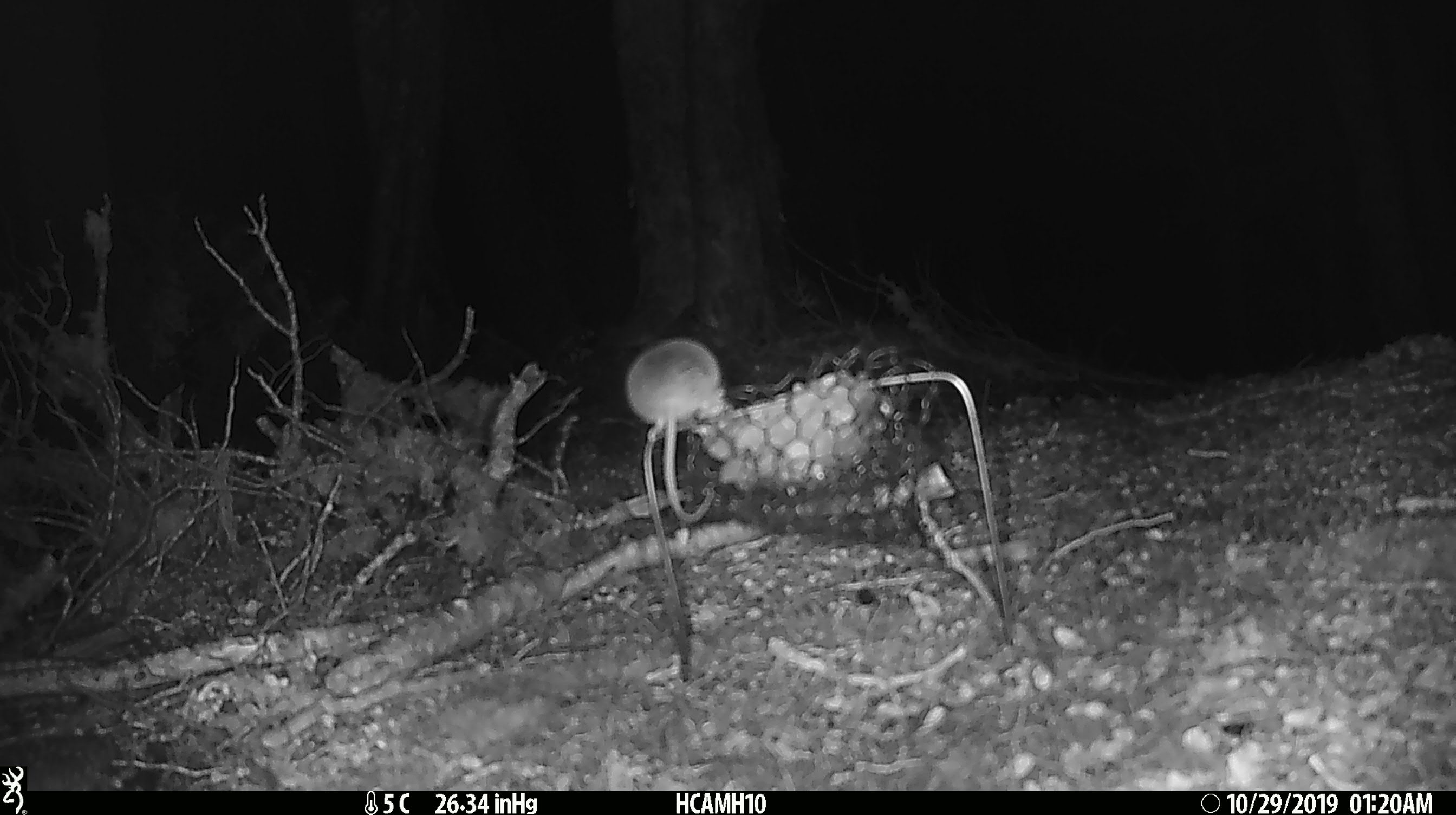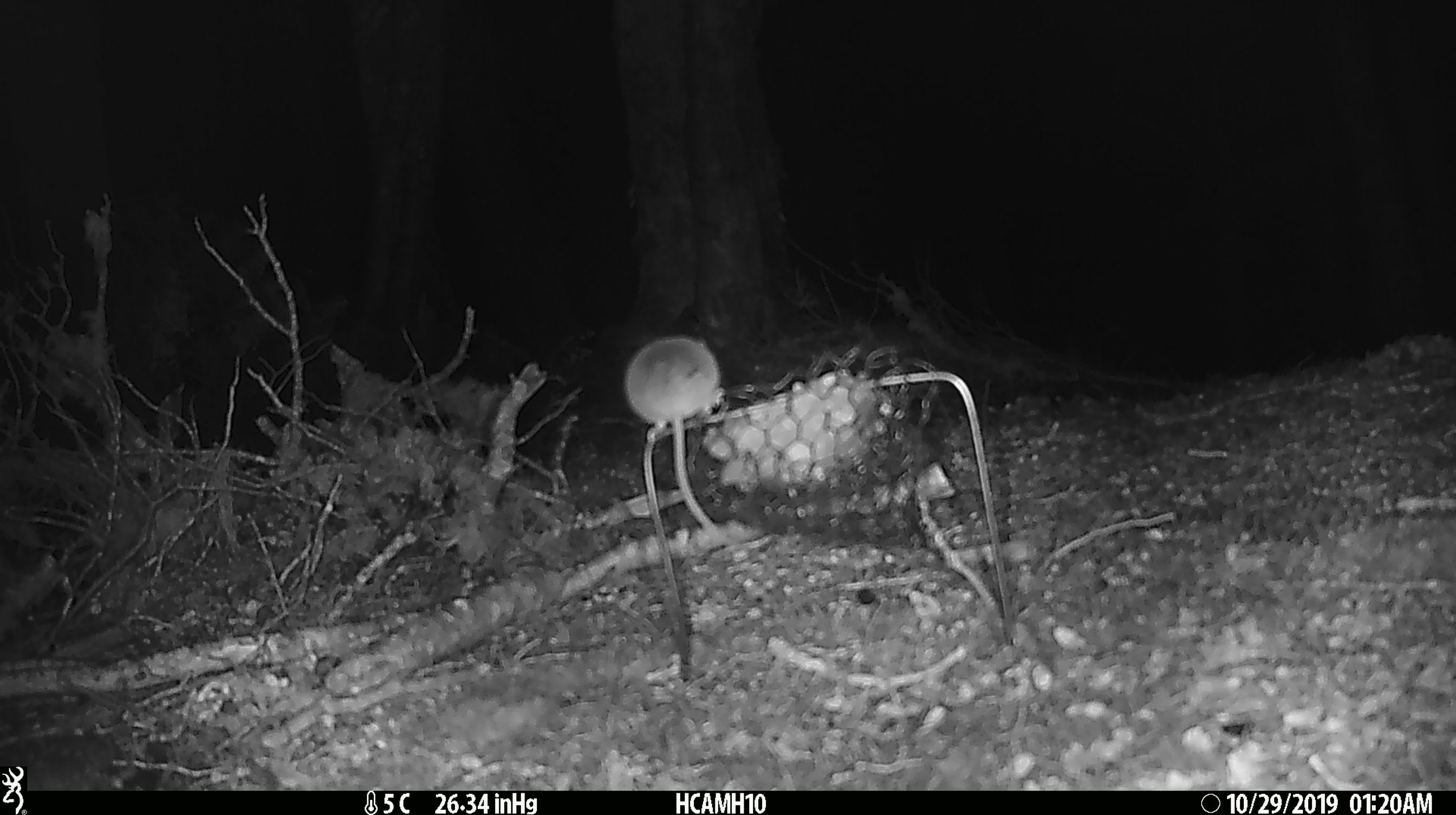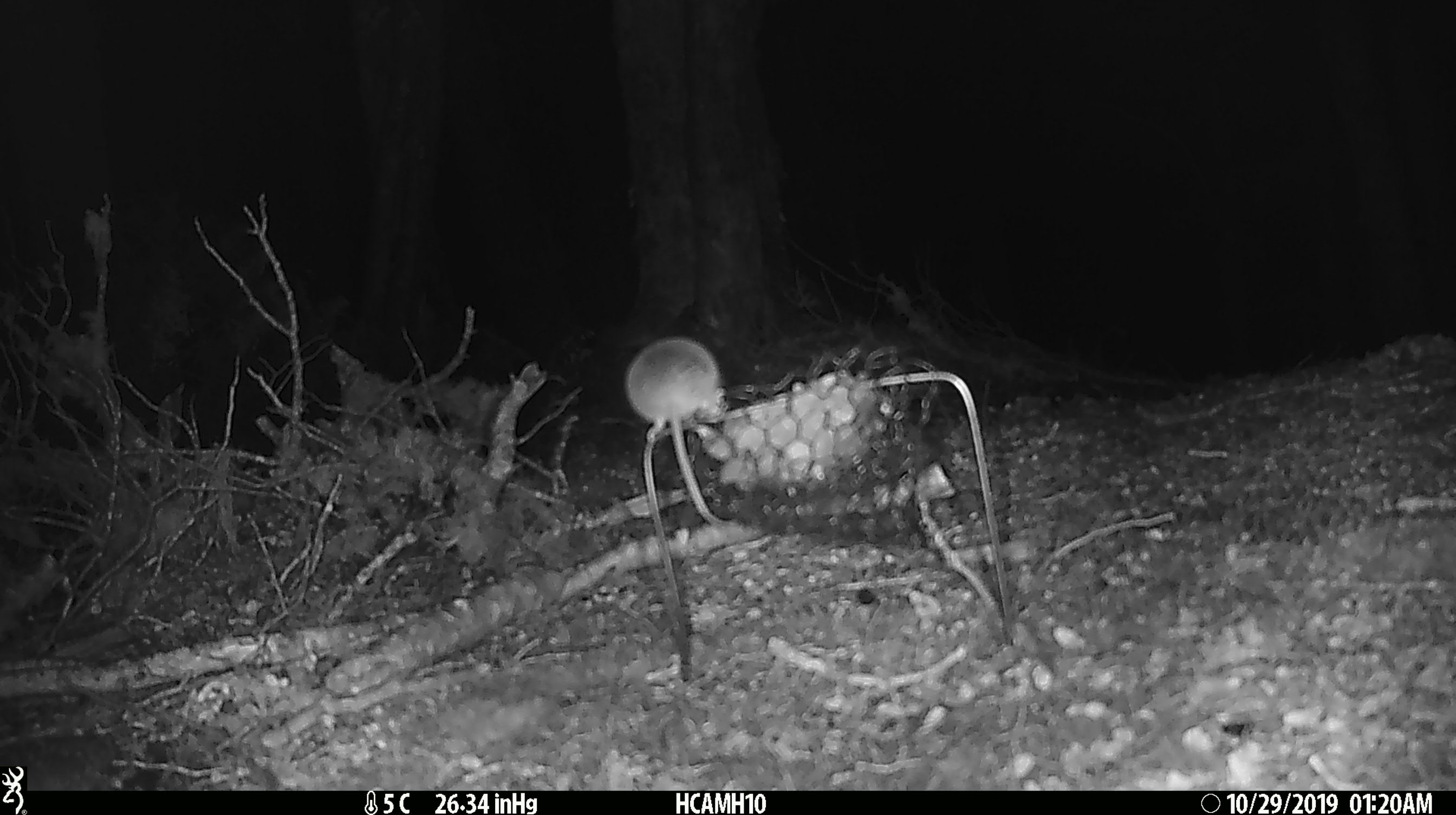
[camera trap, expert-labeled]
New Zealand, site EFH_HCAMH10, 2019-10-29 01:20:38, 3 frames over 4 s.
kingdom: Animalia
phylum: Chordata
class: Mammalia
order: Rodentia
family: Muridae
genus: Mus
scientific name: Mus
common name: mouse